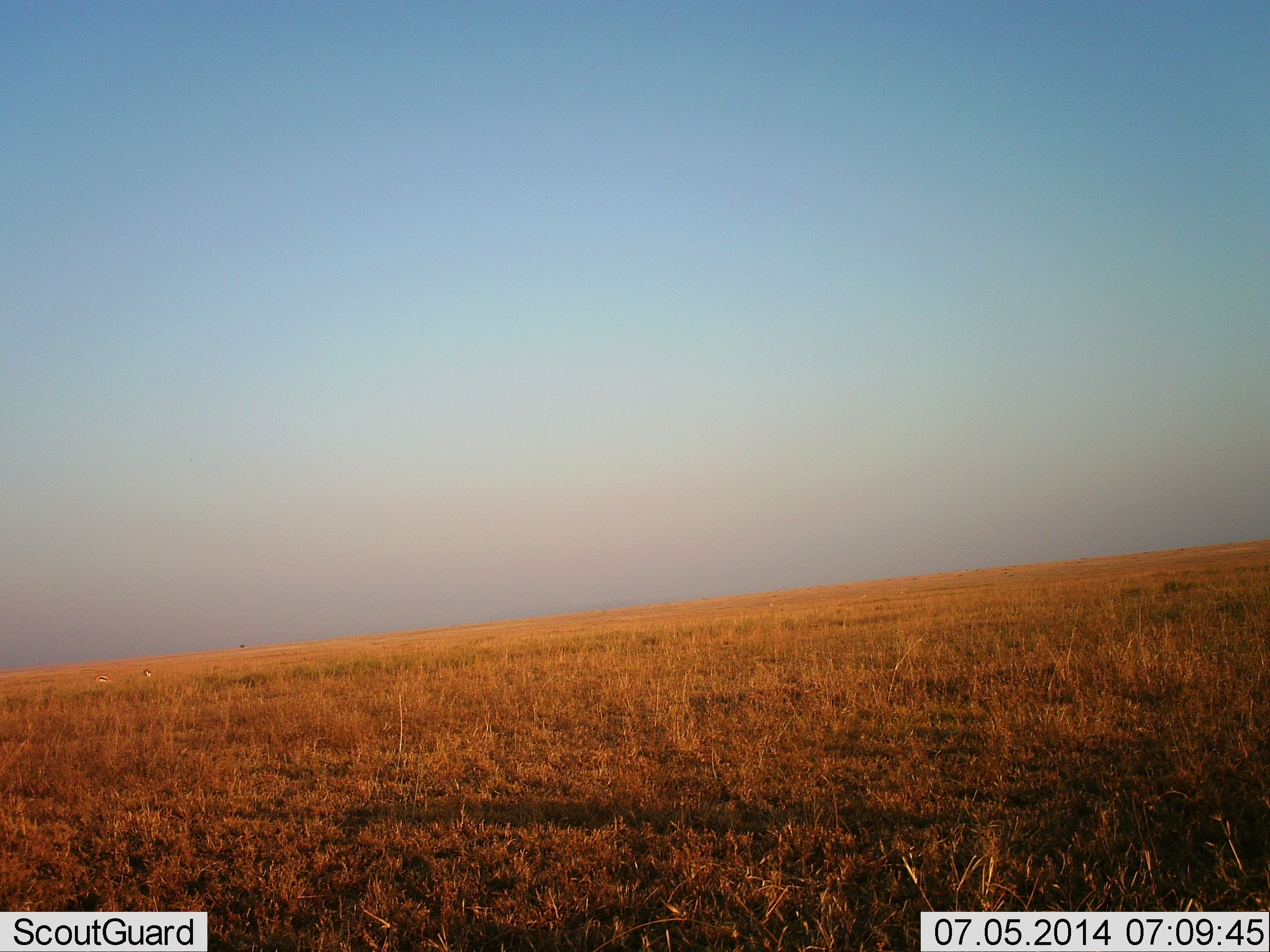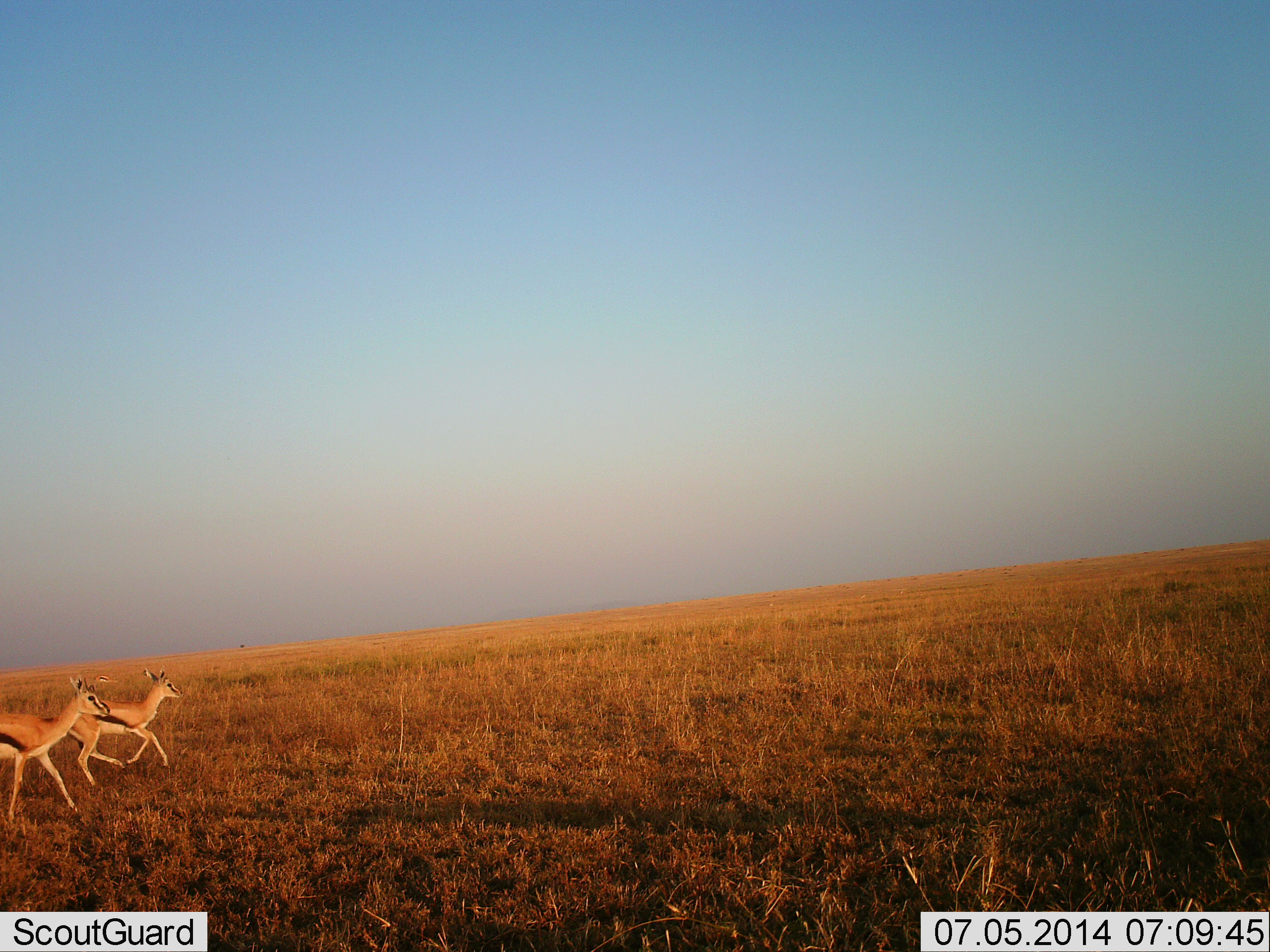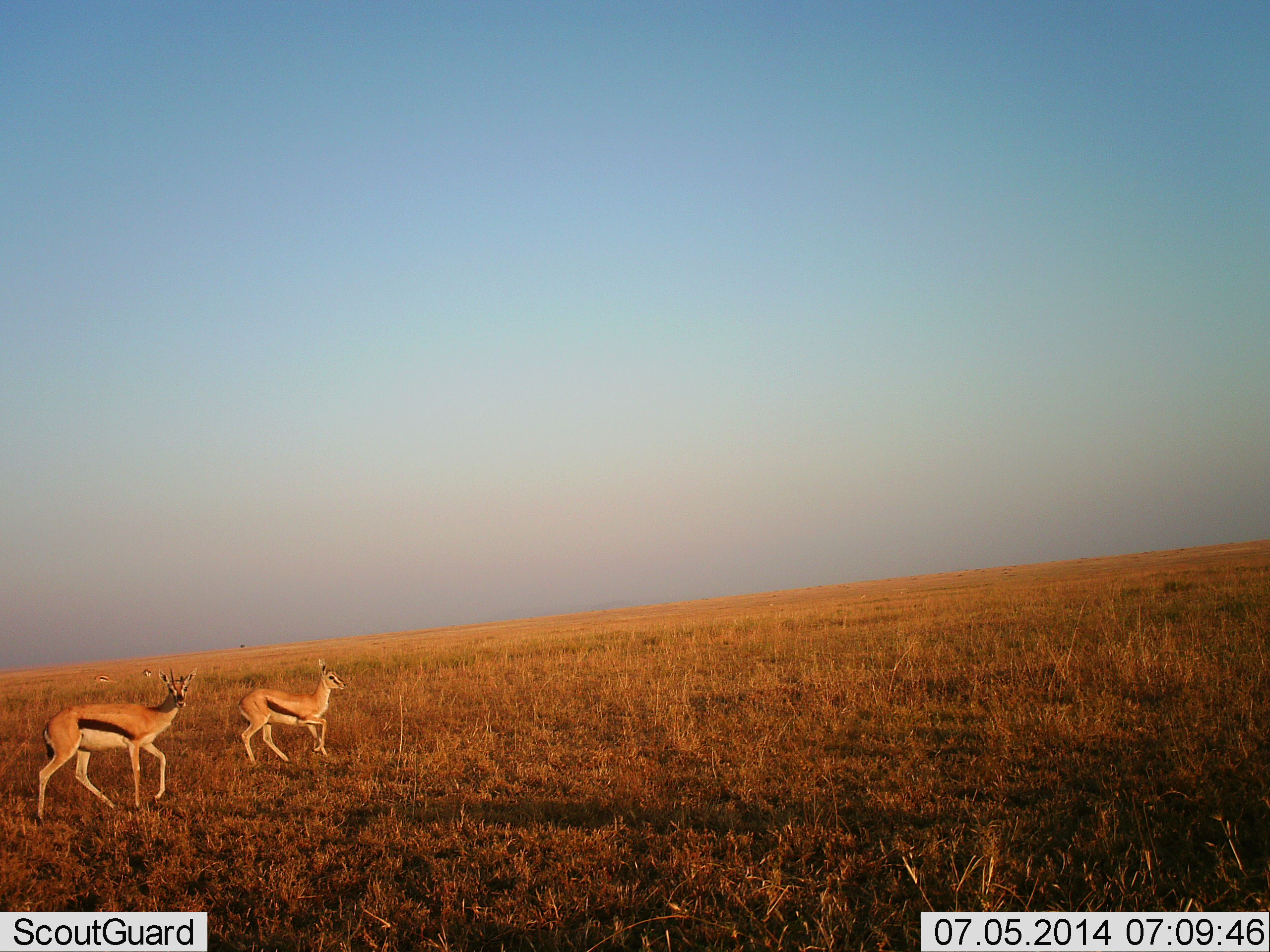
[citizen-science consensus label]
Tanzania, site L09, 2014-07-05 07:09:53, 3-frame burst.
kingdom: Animalia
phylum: Chordata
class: Mammalia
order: Artiodactyla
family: Bovidae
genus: Eudorcas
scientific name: Eudorcas thomsonii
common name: thomson's gazelle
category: gazellethomsons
Gazellethomsons (thomson's gazelle) (Eudorcas thomsonii), count 2. Behavior (volunteer vote fractions): standing 10%, resting 10%, moving 100%, interacting 0%. Young present (vote fraction): 10%. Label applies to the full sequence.